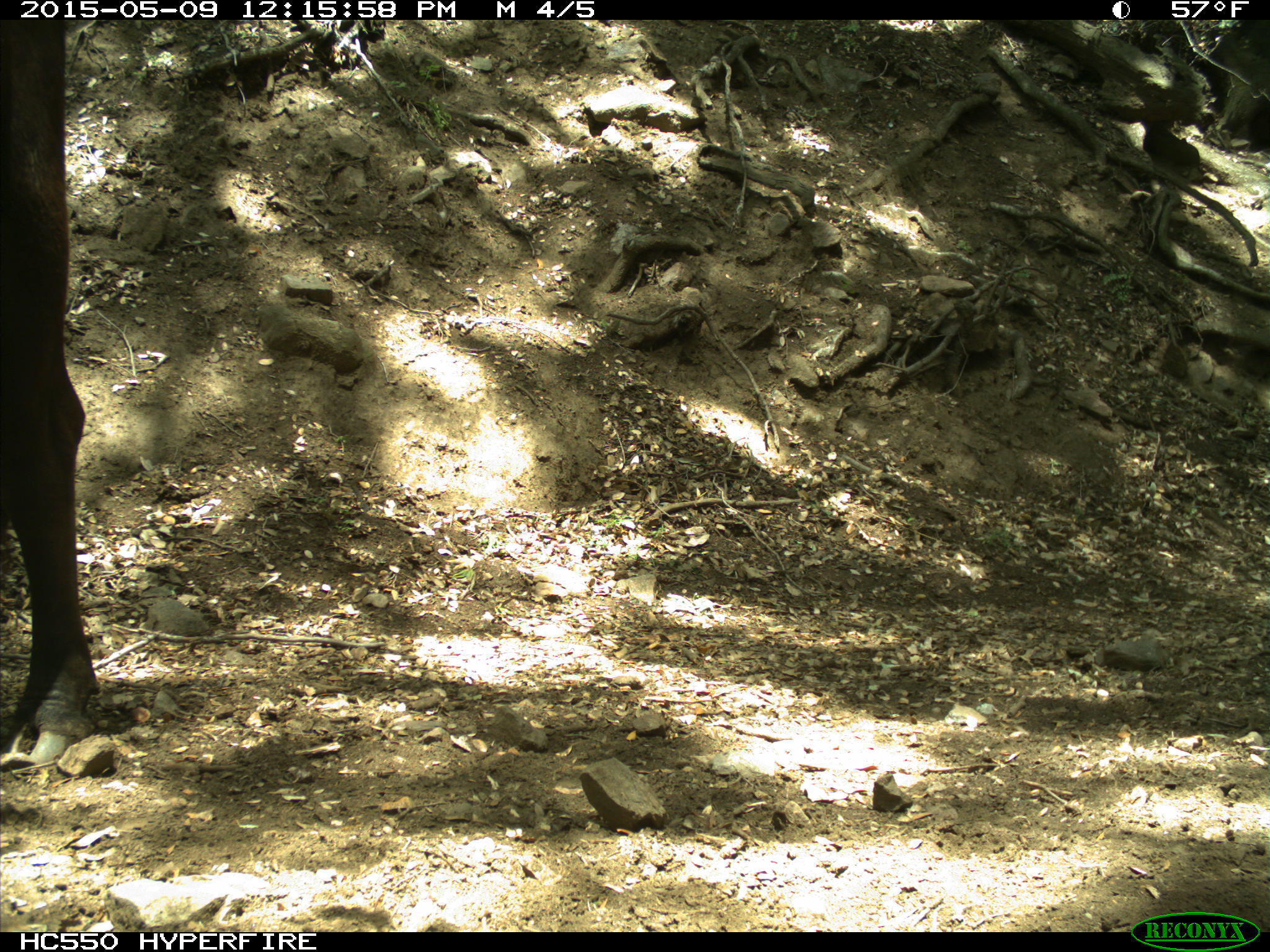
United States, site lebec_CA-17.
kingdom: Animalia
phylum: Chordata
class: Mammalia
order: Artiodactyla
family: Bovidae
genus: Bos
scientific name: Bos taurus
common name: domestic cow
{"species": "Bos taurus (domestic cow)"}